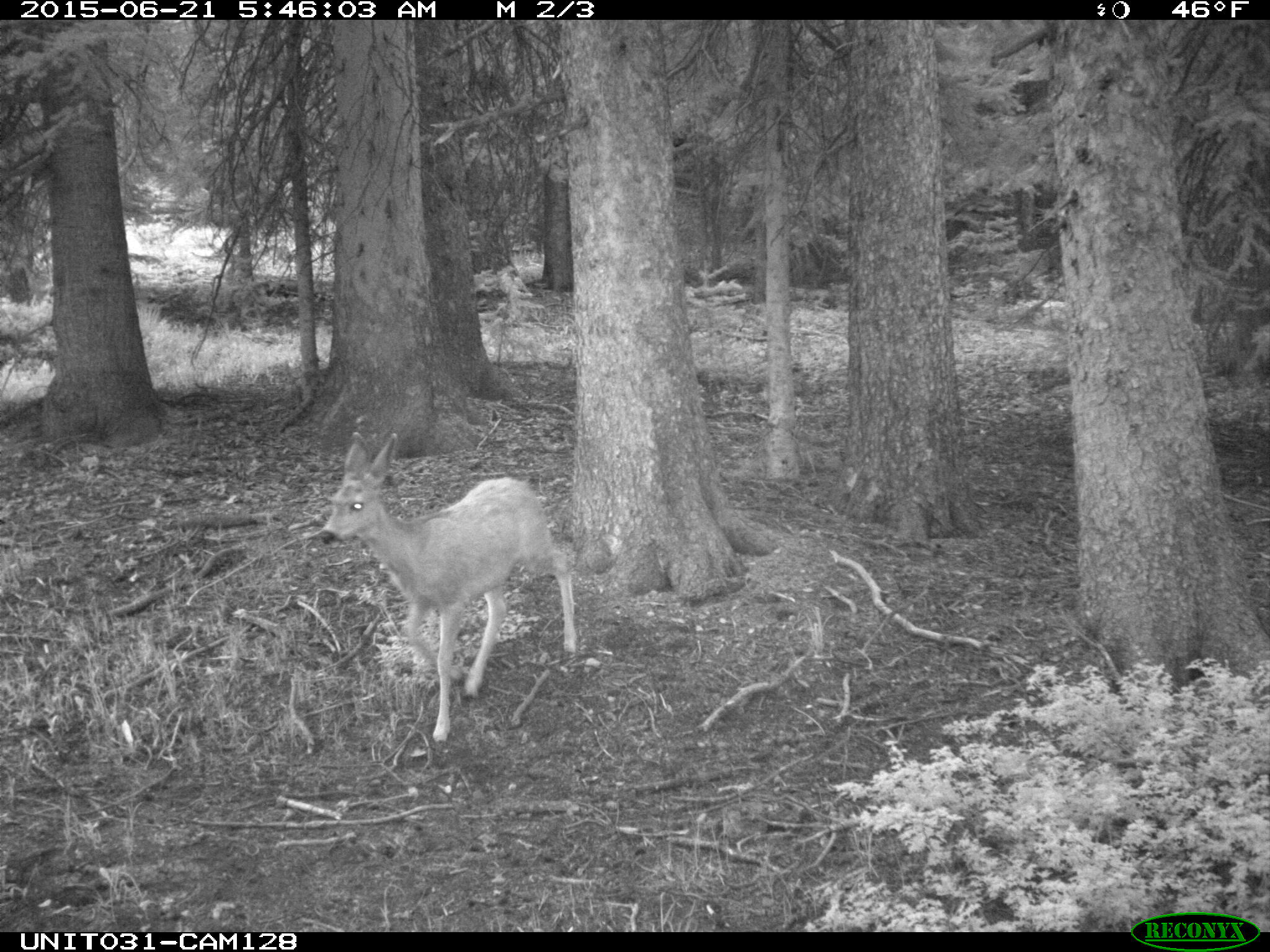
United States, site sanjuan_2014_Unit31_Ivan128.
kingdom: Animalia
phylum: Chordata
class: Mammalia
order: Artiodactyla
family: Cervidae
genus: Odocoileus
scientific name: Odocoileus hemionus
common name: mule deer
Odocoileus hemionus (mule deer).